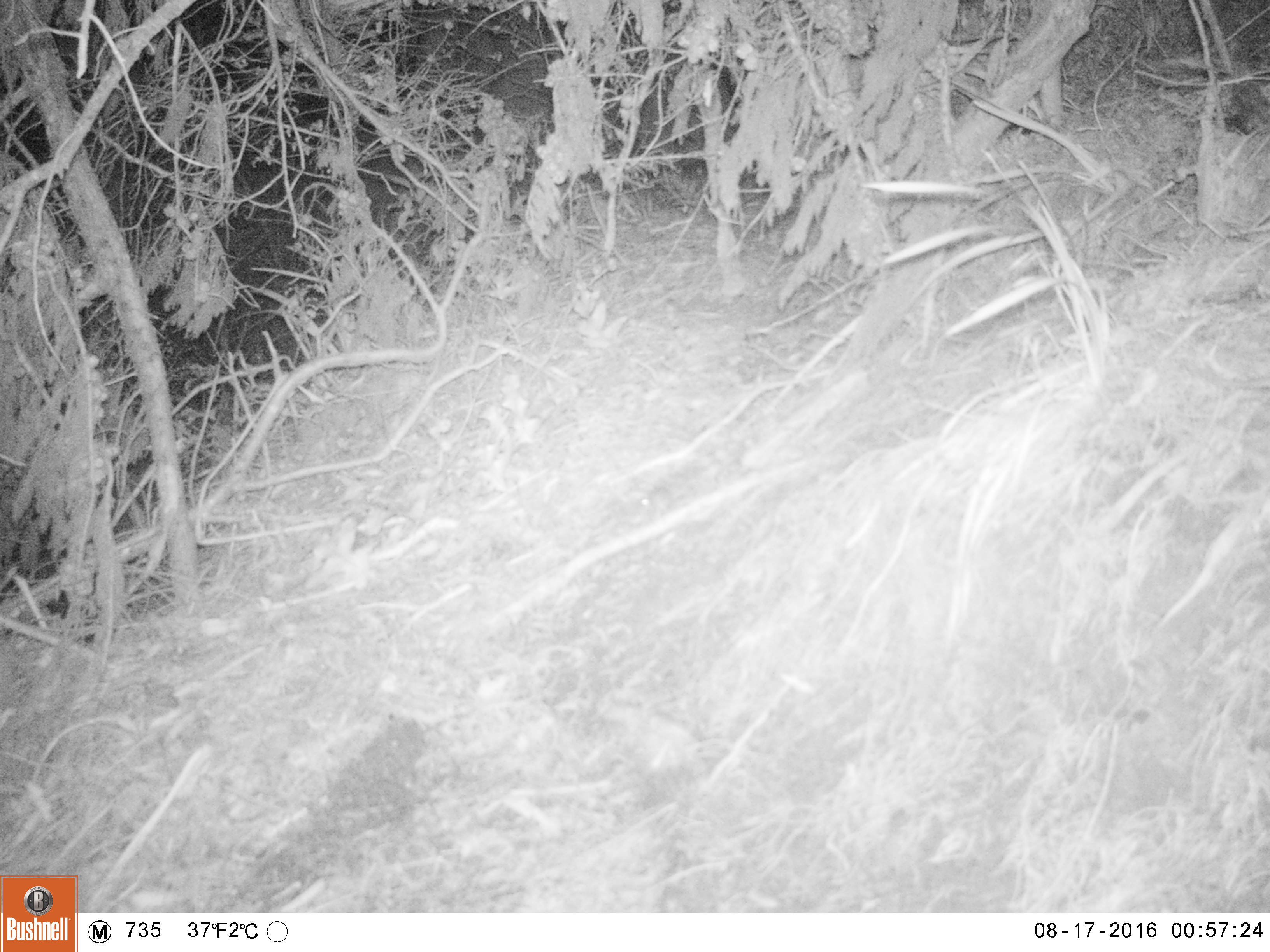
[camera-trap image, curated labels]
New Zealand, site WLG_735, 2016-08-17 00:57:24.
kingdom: Animalia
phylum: Chordata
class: Mammalia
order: Rodentia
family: Muridae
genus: Mus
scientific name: Mus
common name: mouse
Mouse (Mus).